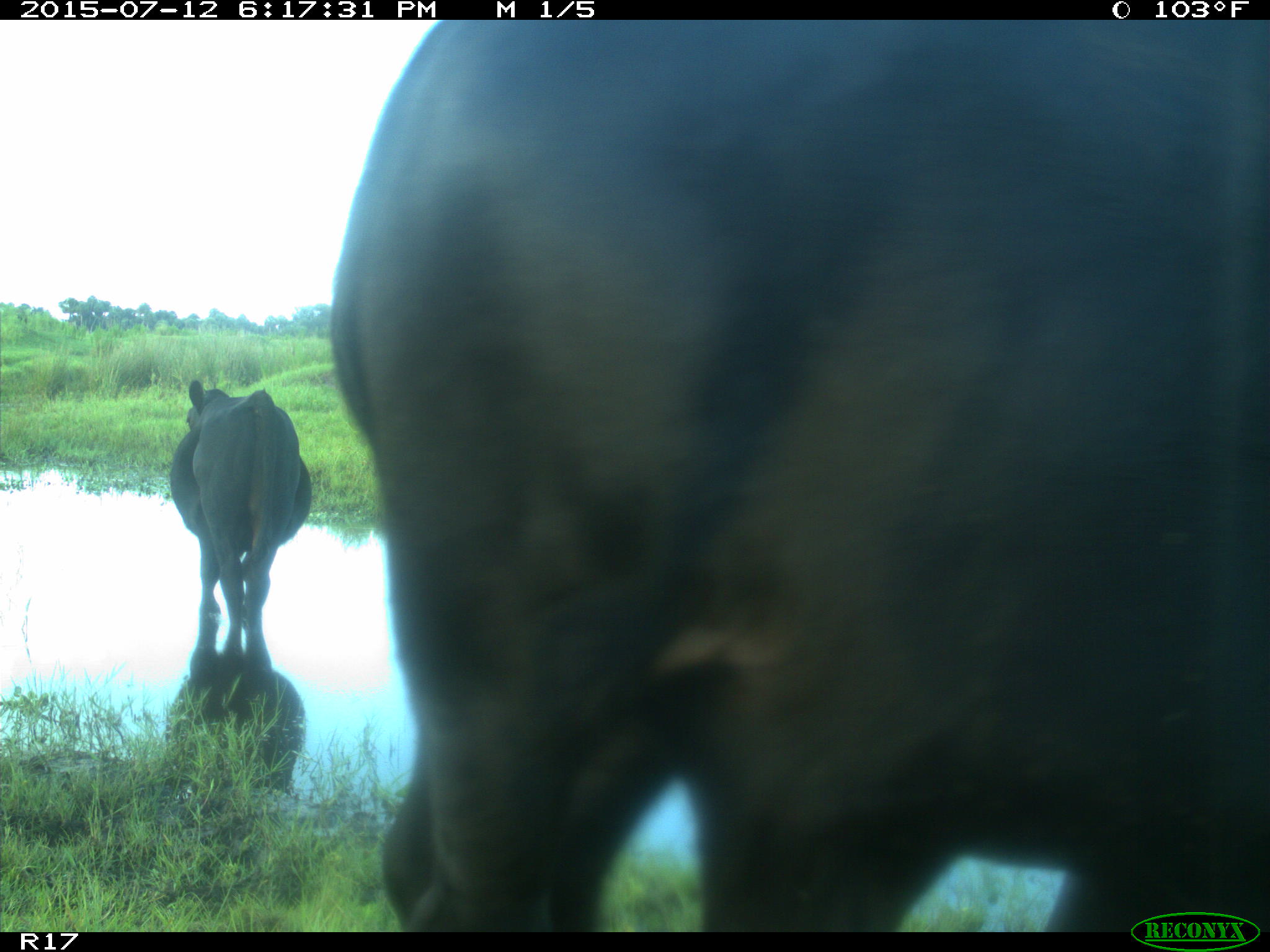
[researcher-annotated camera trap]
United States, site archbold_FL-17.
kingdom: Animalia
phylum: Chordata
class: Mammalia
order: Artiodactyla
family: Bovidae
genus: Bos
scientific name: Bos taurus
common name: domestic cow